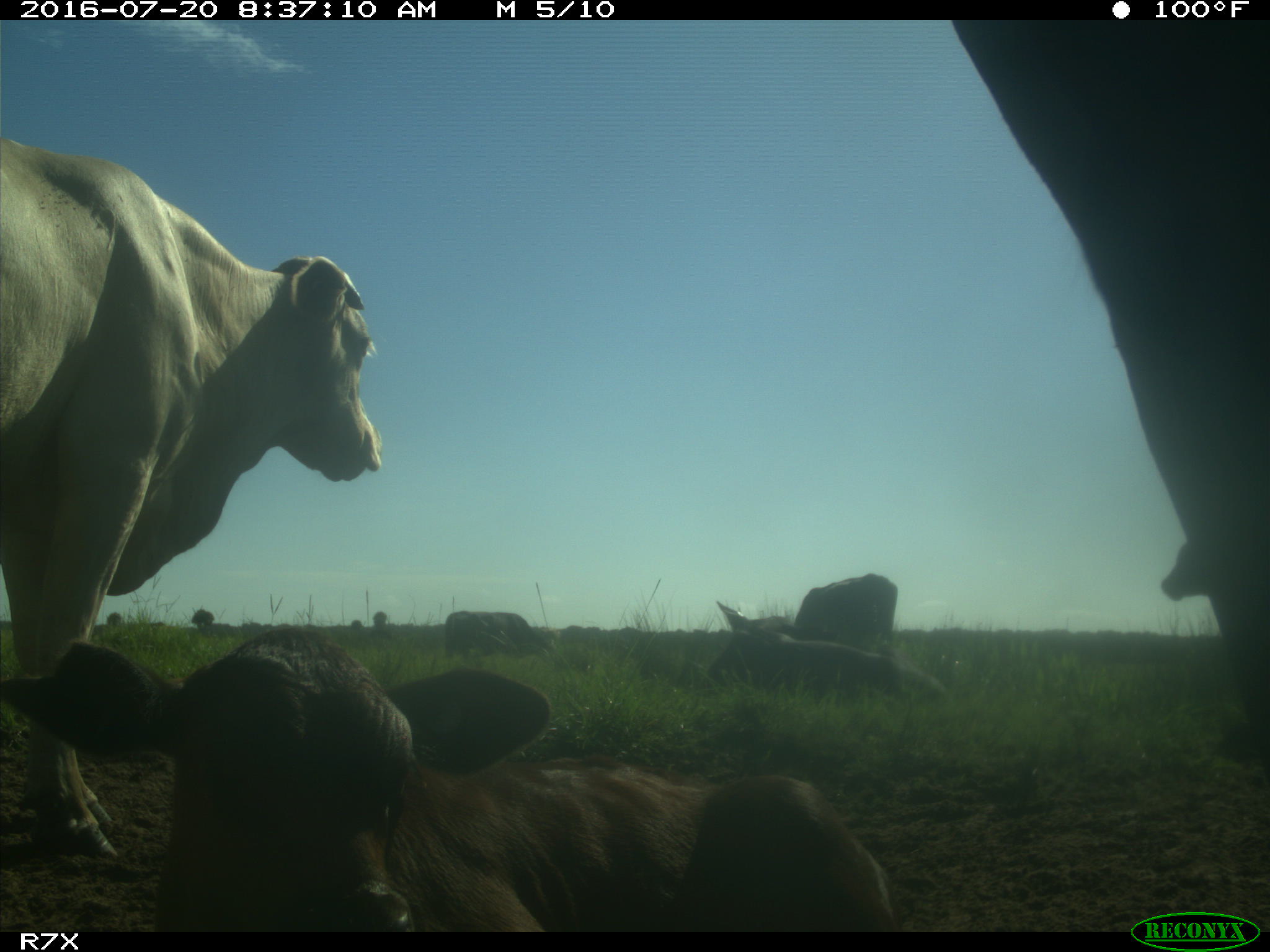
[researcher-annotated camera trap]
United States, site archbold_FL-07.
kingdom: Animalia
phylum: Chordata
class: Mammalia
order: Artiodactyla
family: Bovidae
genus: Bos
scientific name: Bos taurus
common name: domestic cow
Bos taurus (domestic cow).